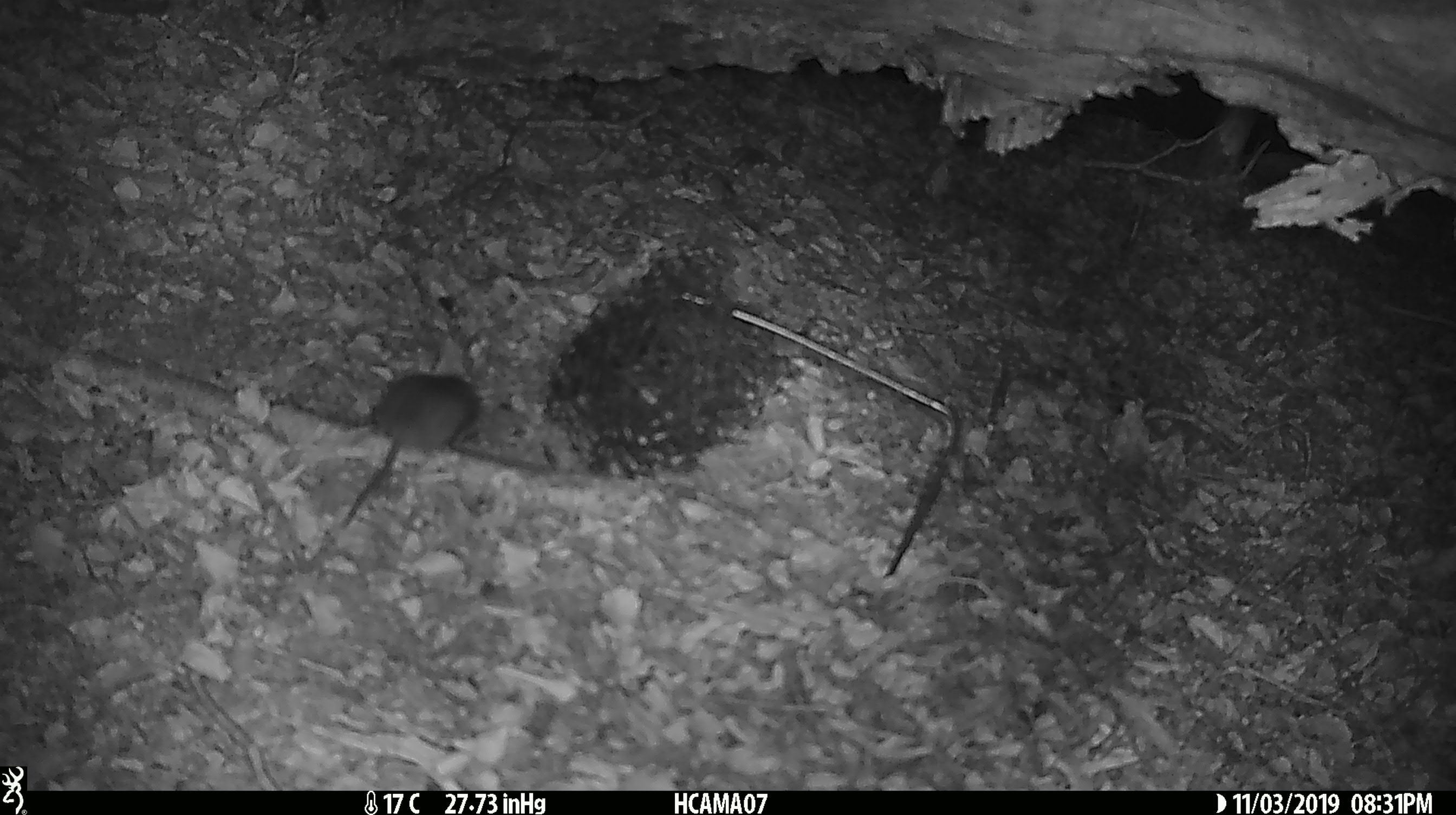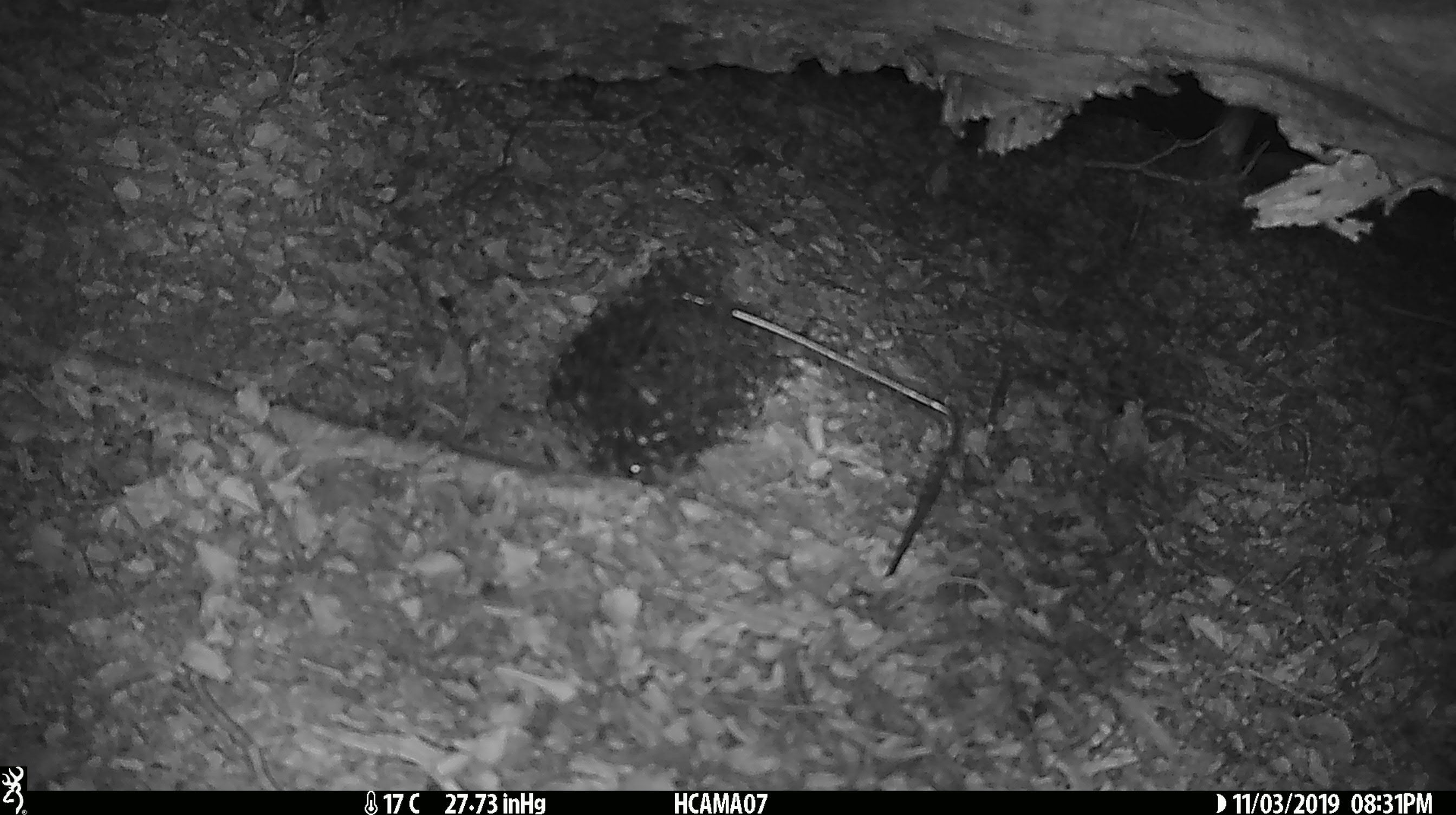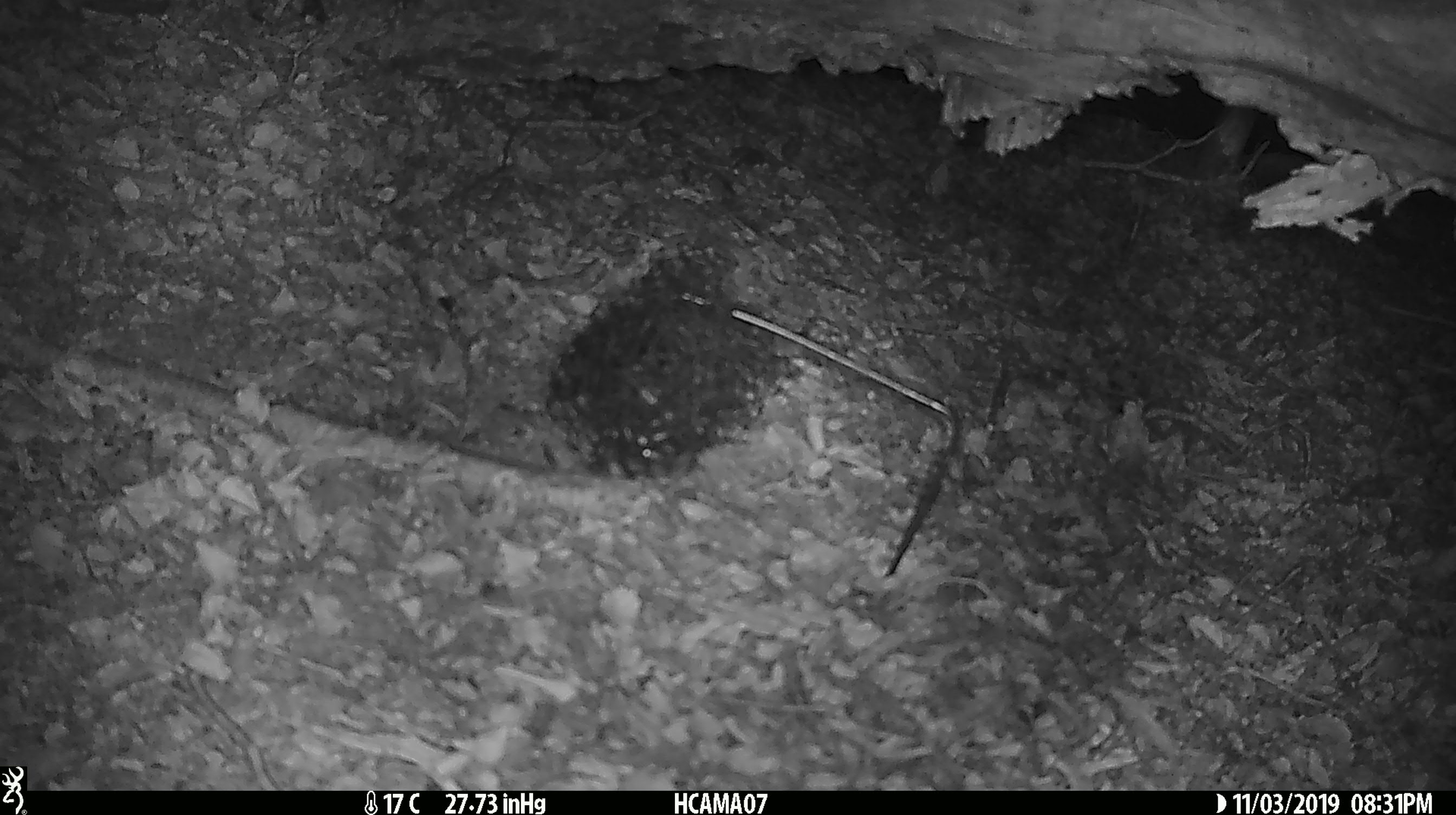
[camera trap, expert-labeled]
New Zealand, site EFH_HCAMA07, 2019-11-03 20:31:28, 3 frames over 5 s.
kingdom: Animalia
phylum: Chordata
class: Mammalia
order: Rodentia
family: Muridae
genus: Mus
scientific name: Mus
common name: mouse